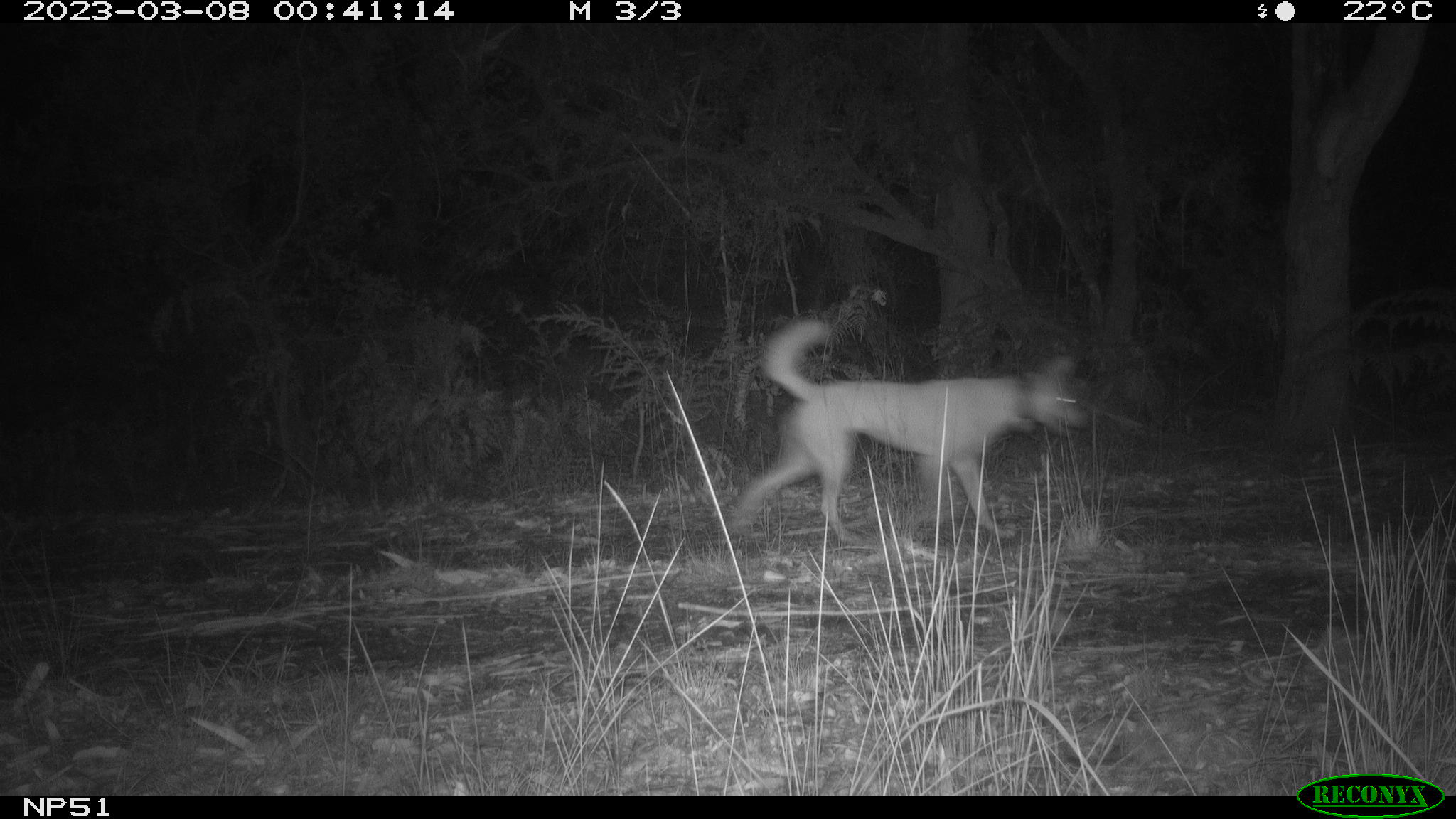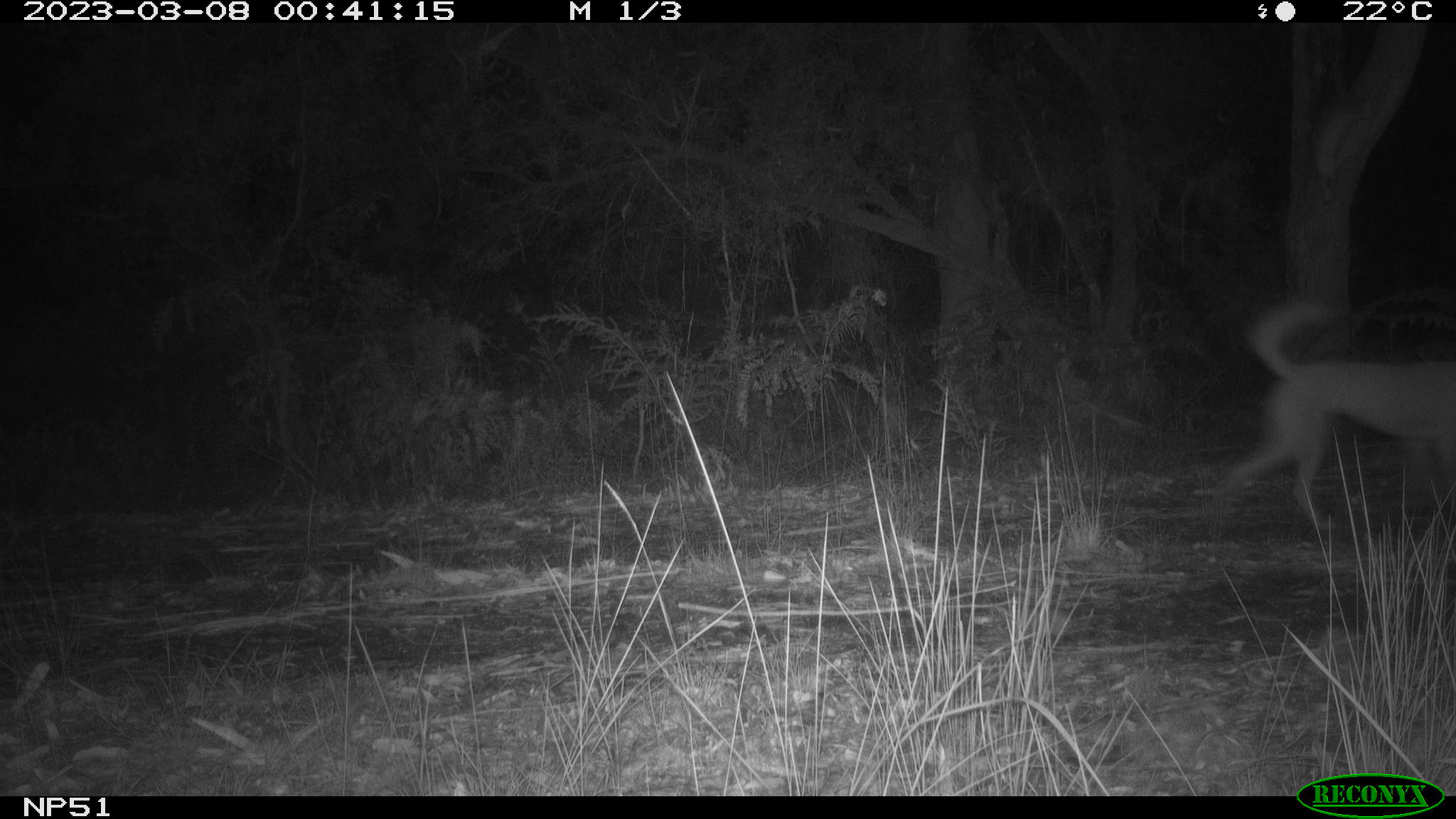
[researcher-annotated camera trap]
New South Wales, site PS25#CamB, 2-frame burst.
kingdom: Animalia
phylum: Chordata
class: Mammalia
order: Carnivora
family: Canidae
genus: Canis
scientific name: Canis familiaris dingo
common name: dingo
Dingo (Canis familiaris dingo).